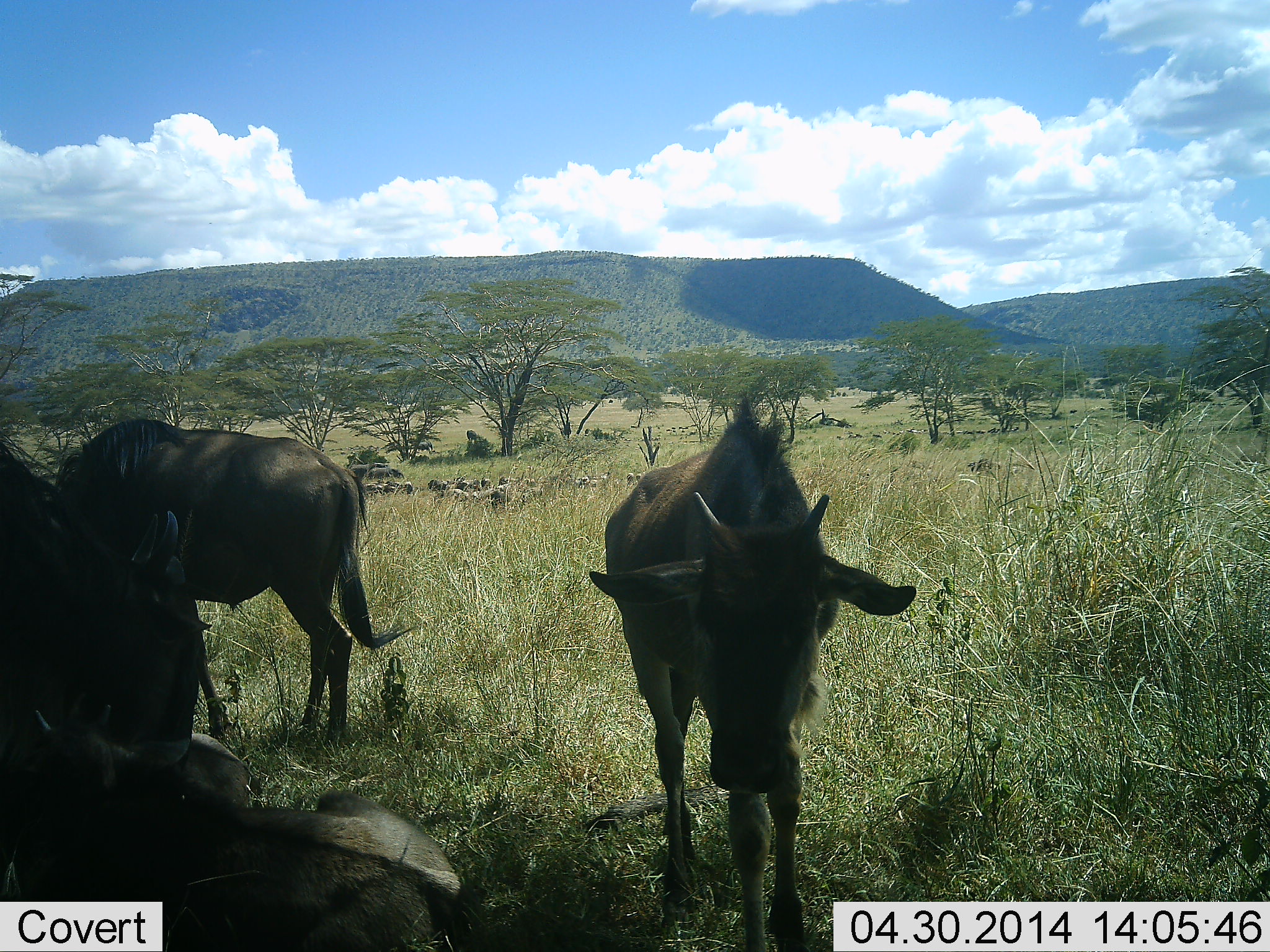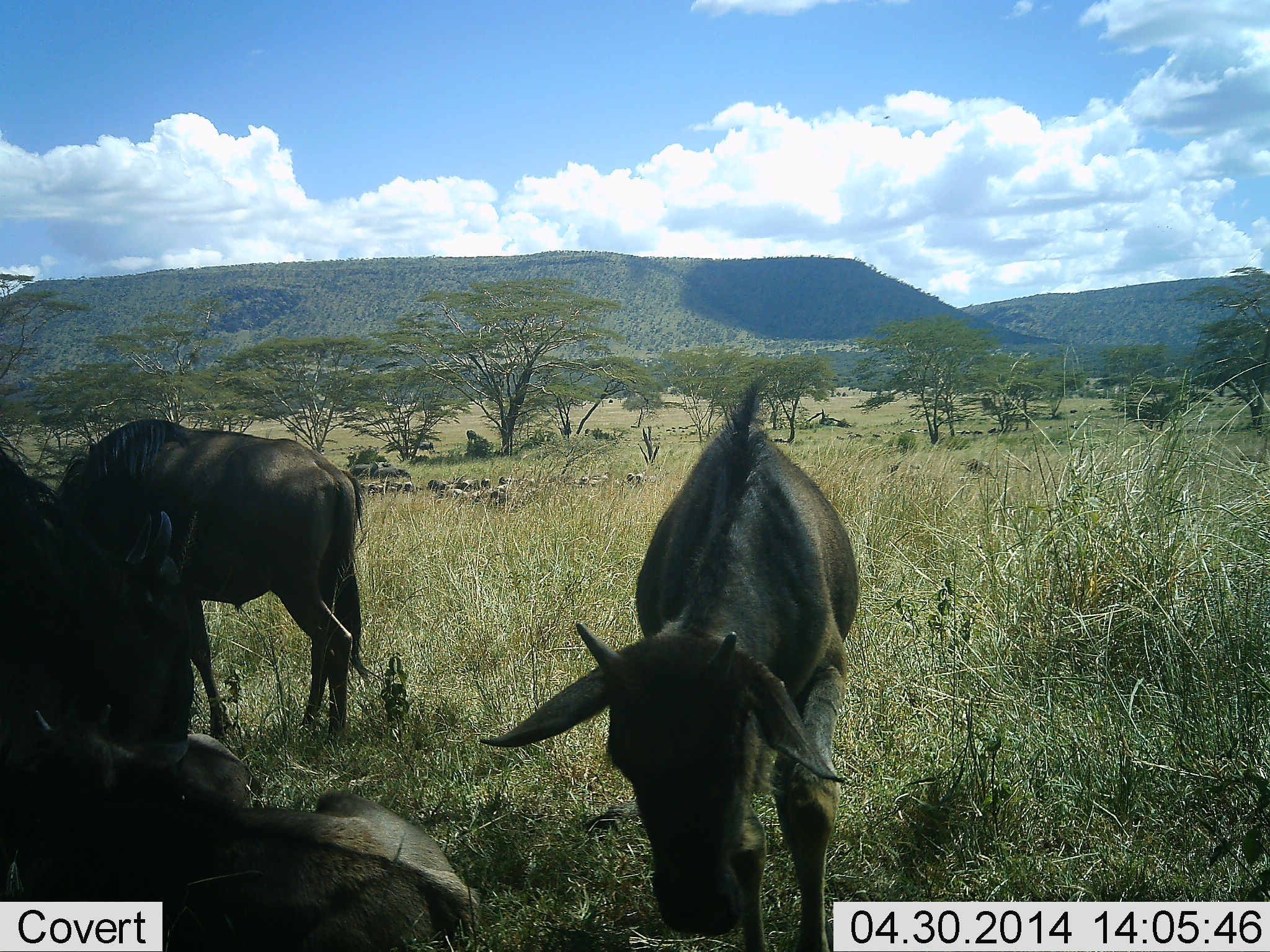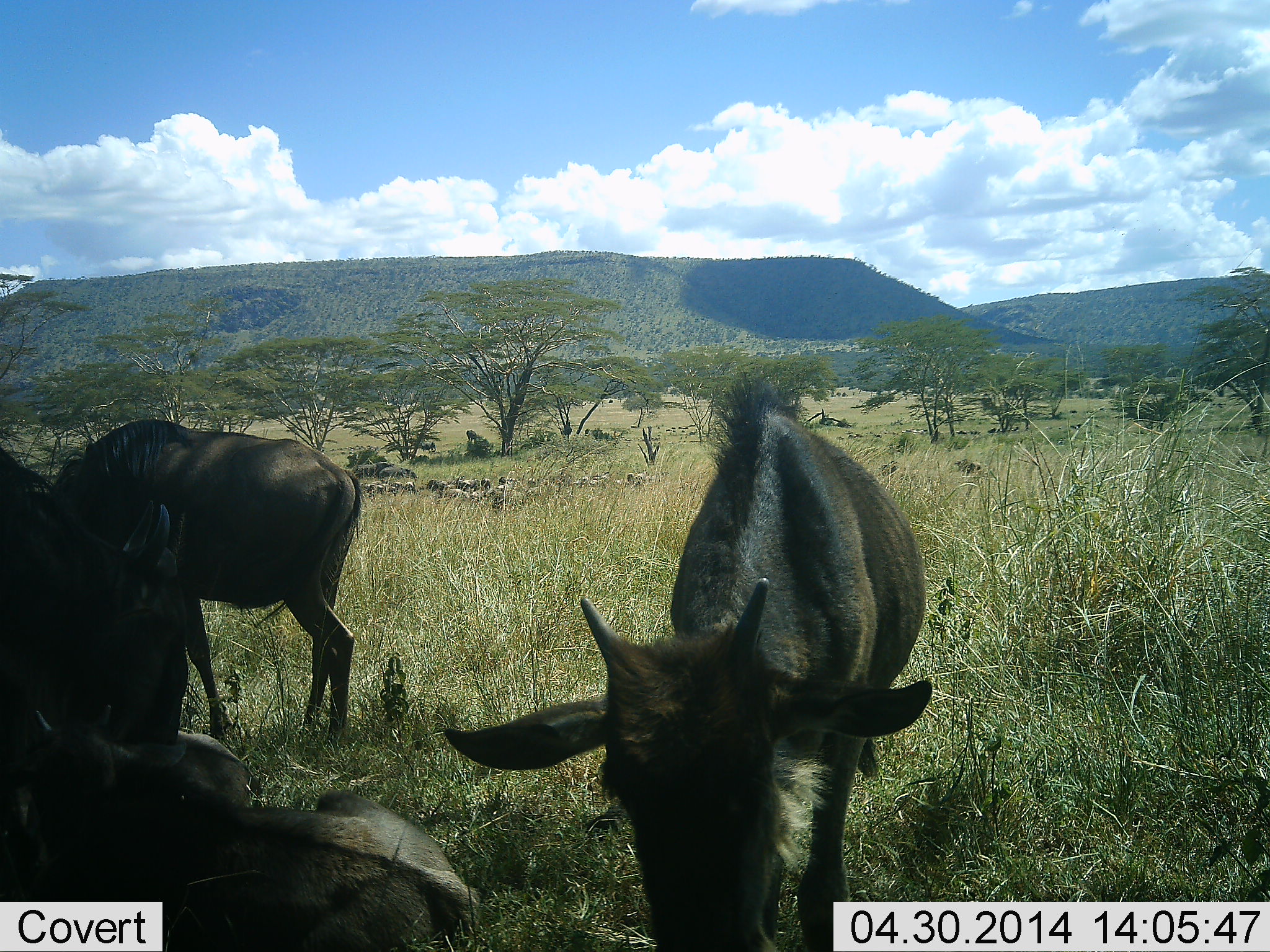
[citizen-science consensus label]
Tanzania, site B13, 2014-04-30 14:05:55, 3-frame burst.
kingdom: Animalia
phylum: Chordata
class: Mammalia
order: Artiodactyla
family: Bovidae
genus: Connochaetes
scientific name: Connochaetes taurinus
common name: blue wildebeest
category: wildebeest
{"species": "wildebeest (blue wildebeest) (Connochaetes taurinus)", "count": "10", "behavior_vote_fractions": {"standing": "73%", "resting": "64%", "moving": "27%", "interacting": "9%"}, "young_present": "64%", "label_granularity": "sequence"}